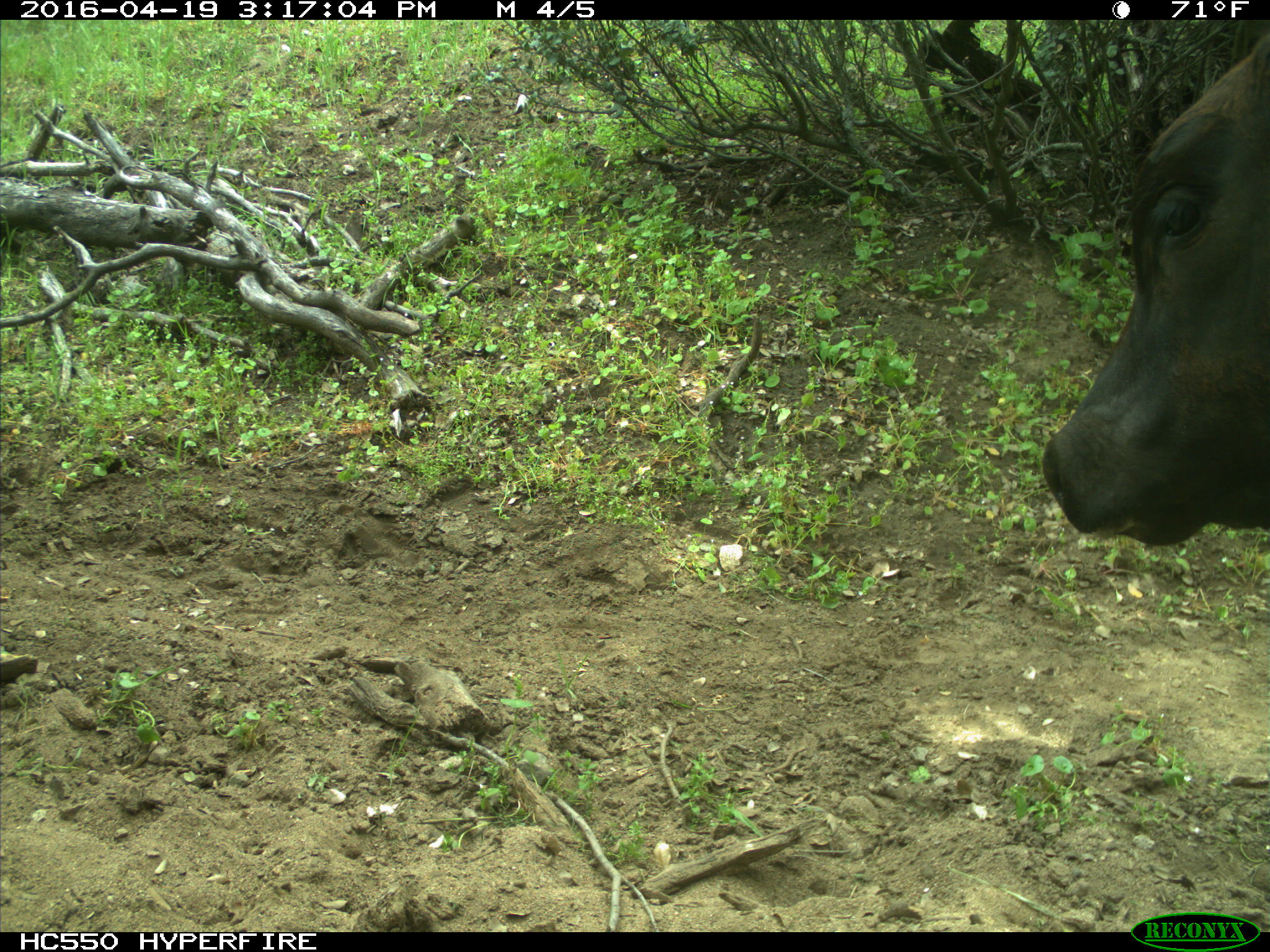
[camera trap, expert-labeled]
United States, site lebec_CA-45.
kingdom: Animalia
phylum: Chordata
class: Mammalia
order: Artiodactyla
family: Bovidae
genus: Bos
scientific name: Bos taurus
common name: domestic cow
Bos taurus (domestic cow).